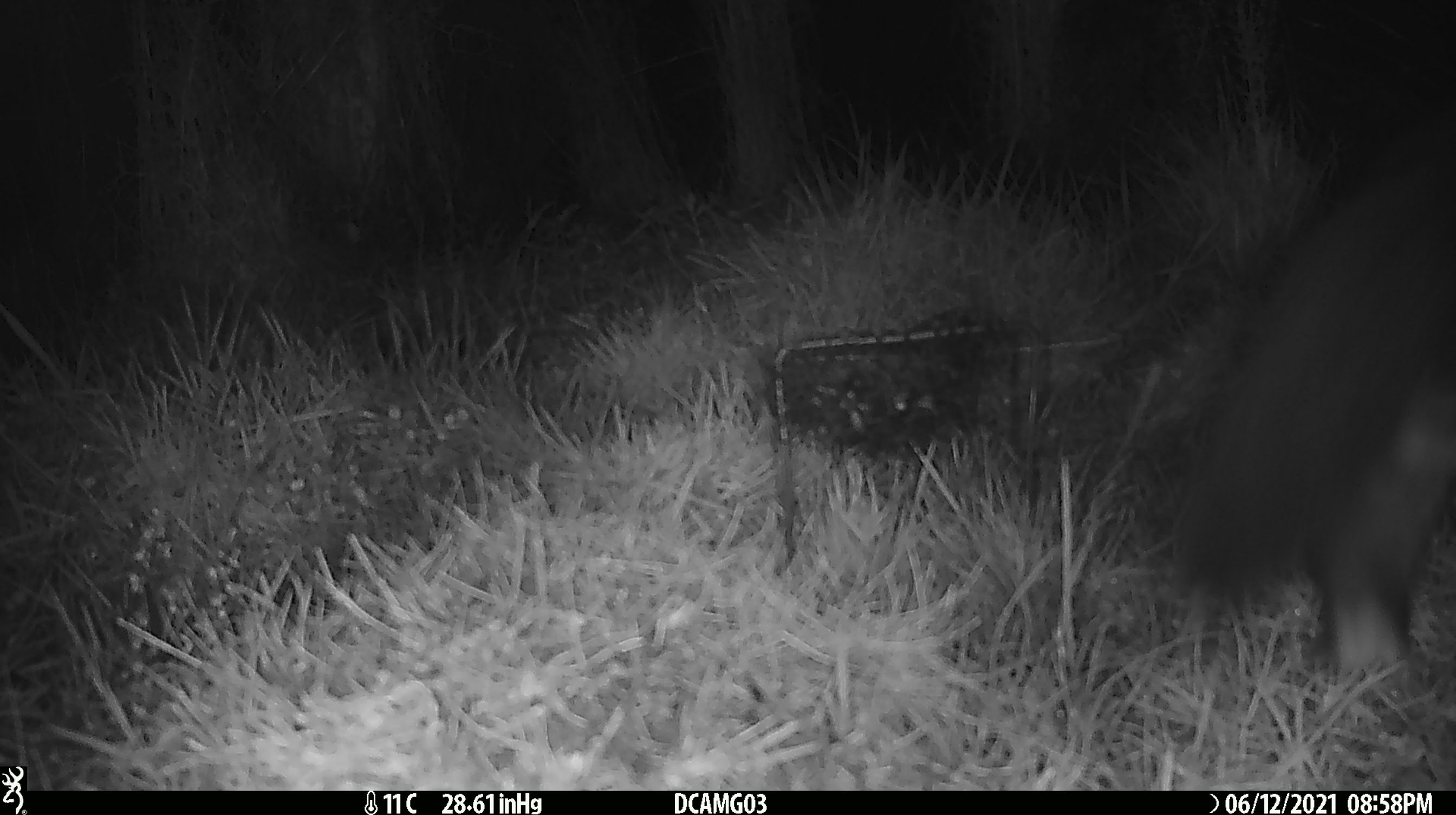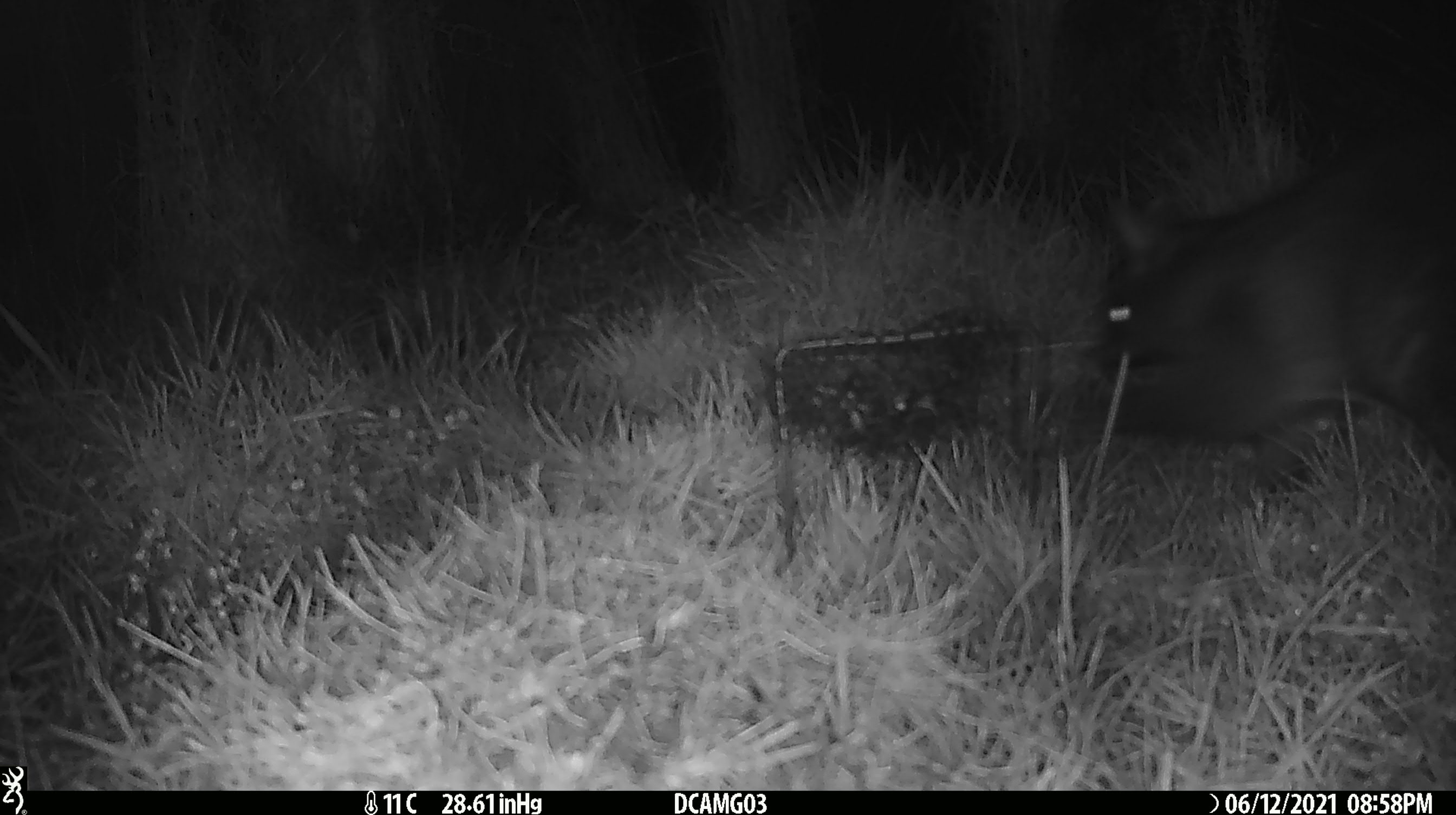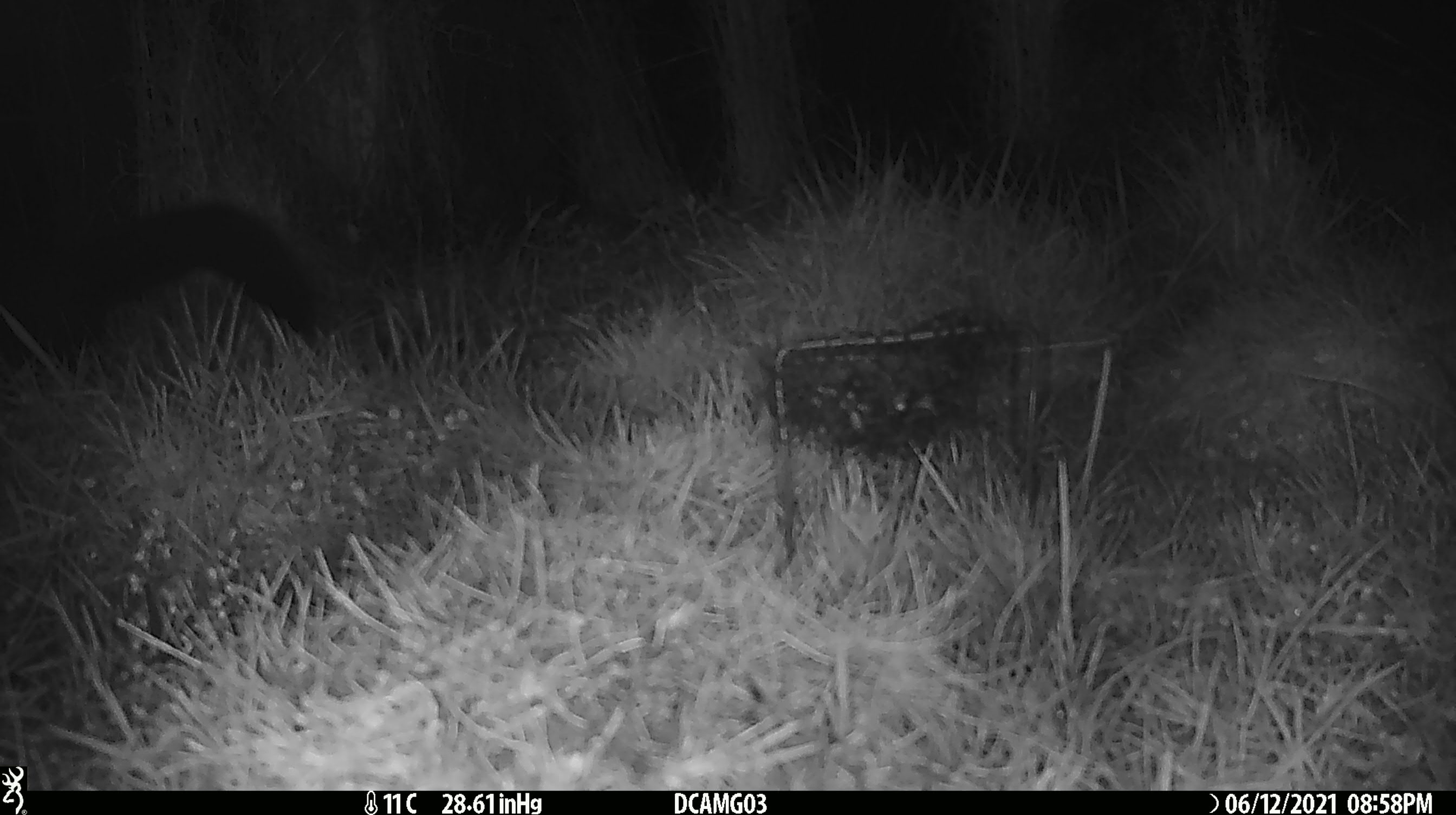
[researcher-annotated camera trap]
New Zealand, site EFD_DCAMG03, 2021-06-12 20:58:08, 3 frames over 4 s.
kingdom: Animalia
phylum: Chordata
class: Mammalia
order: Diprotodontia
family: Phalangeridae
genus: Trichosurus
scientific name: Trichosurus vulpecula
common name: common brushtail possum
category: possum